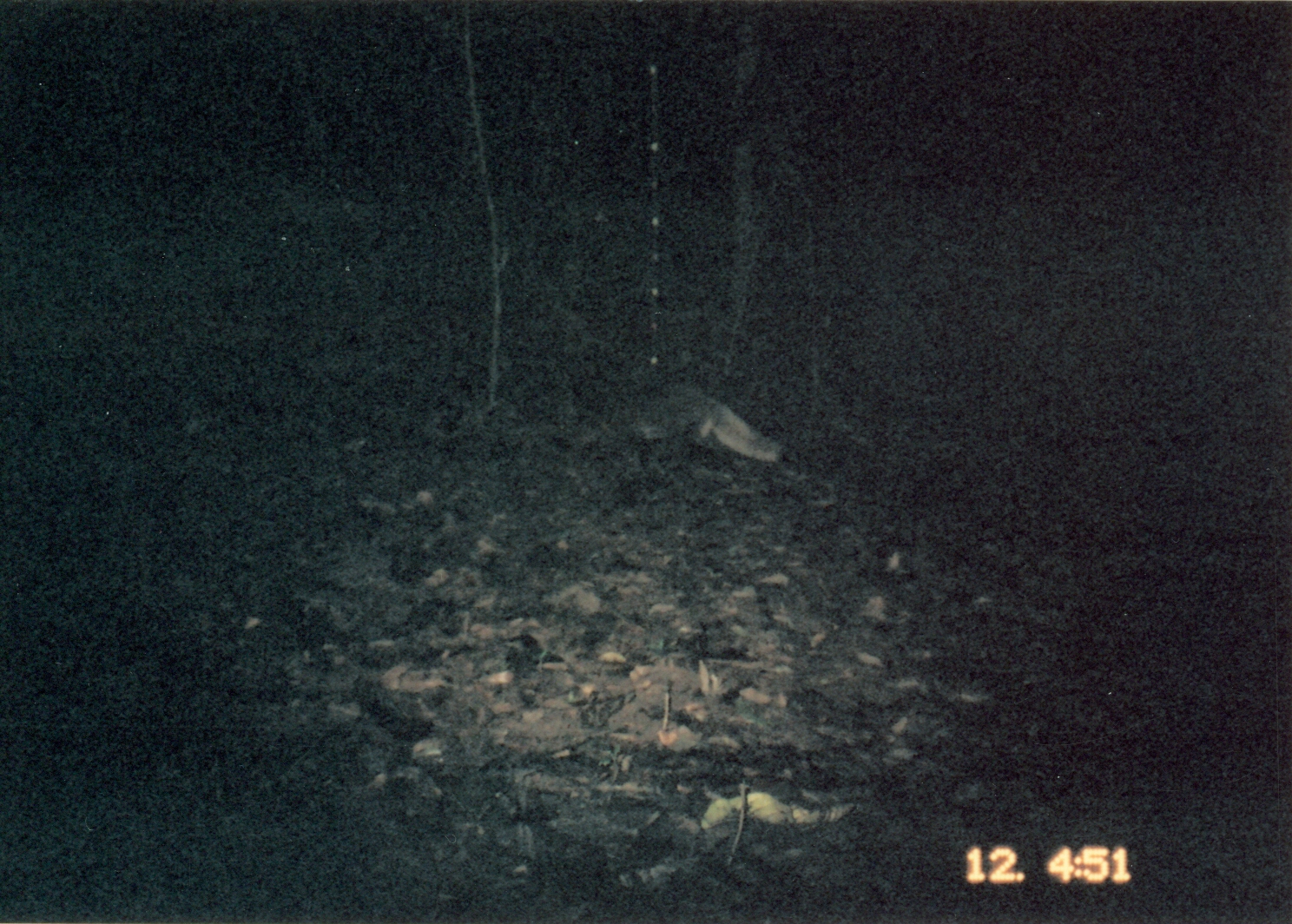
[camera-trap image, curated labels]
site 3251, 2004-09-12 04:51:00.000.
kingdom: Animalia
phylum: Chordata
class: Mammalia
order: Carnivora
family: Herpestidae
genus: Bdeogale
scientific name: Bdeogale jacksoni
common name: jackson's mongoose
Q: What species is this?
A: Bdeogale jacksoni (jackson's mongoose).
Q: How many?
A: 1.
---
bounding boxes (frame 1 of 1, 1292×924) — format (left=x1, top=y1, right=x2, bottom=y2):
bdeogale jacksoni: (left=600, top=385, right=787, bottom=459)